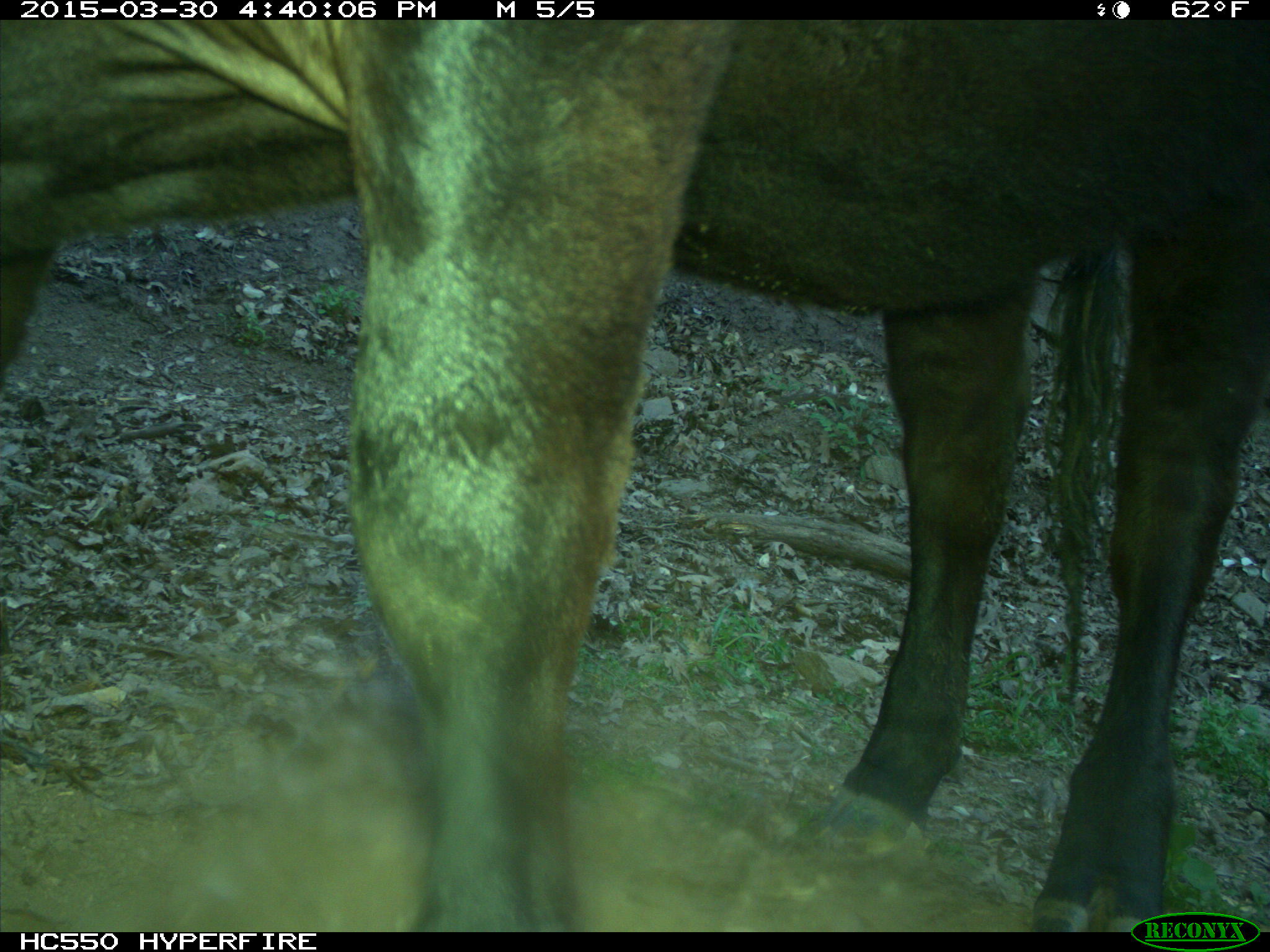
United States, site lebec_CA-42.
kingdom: Animalia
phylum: Chordata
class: Mammalia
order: Artiodactyla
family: Bovidae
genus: Bos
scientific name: Bos taurus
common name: domestic cow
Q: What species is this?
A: Bos taurus (domestic cow).